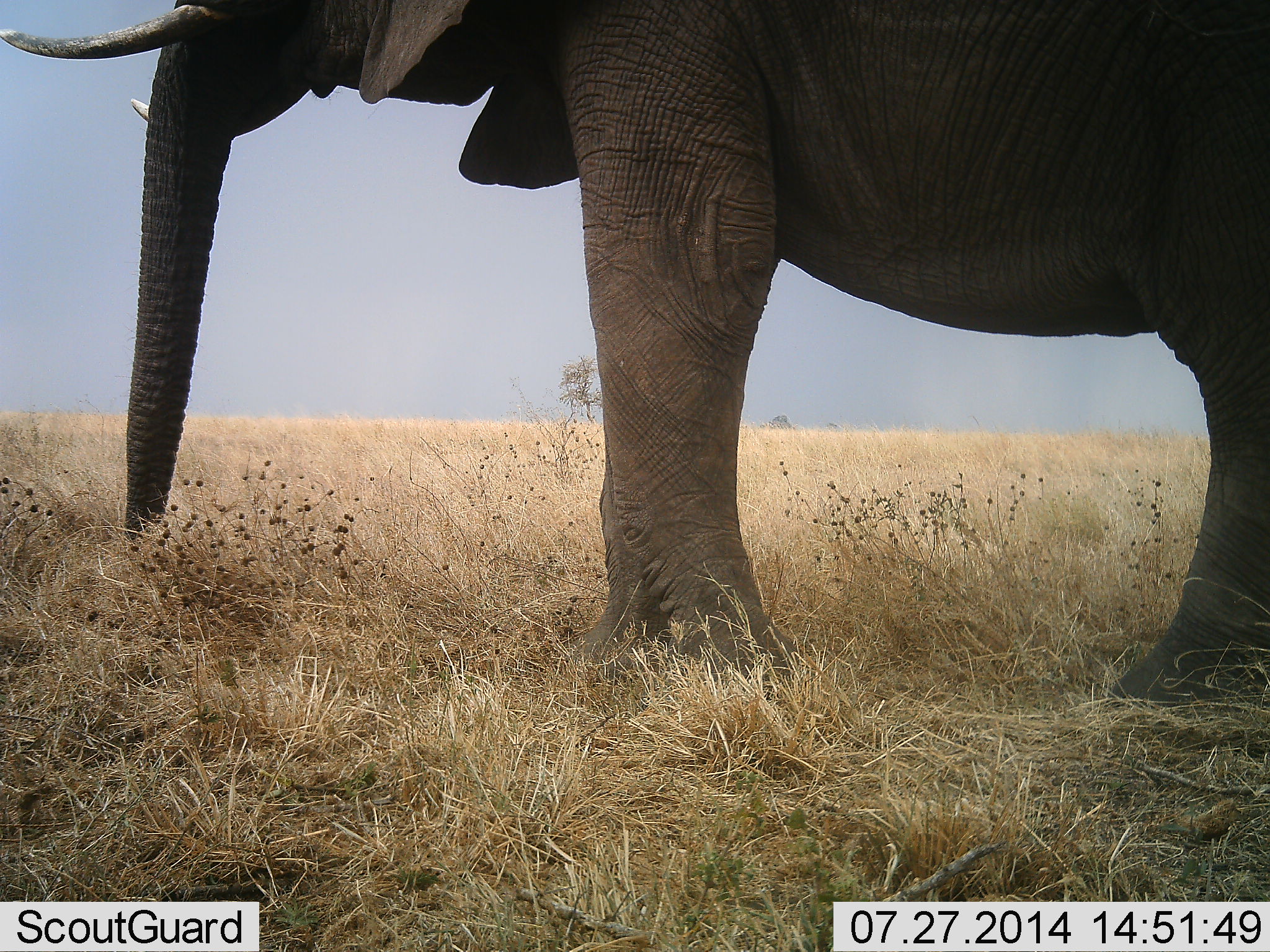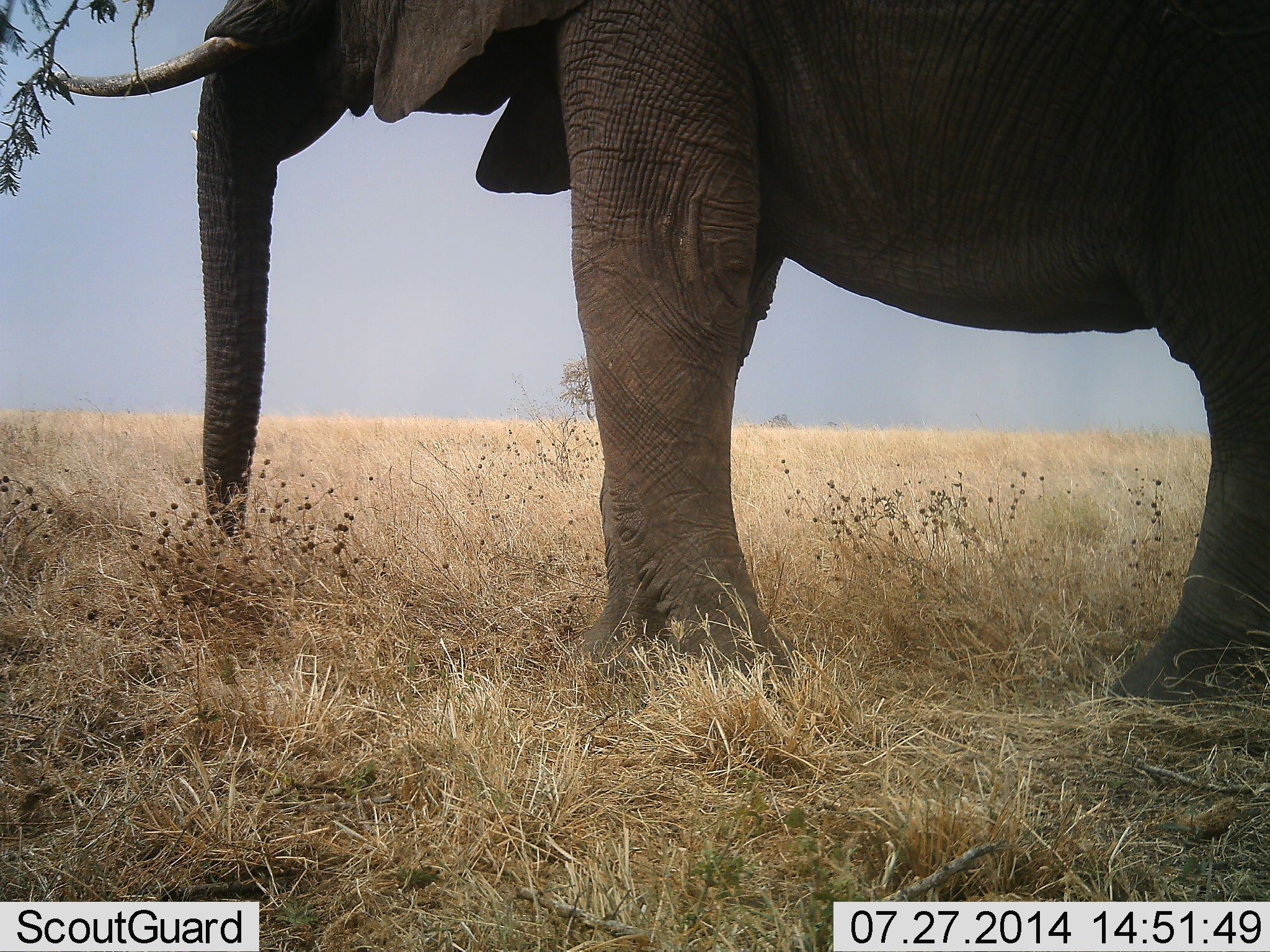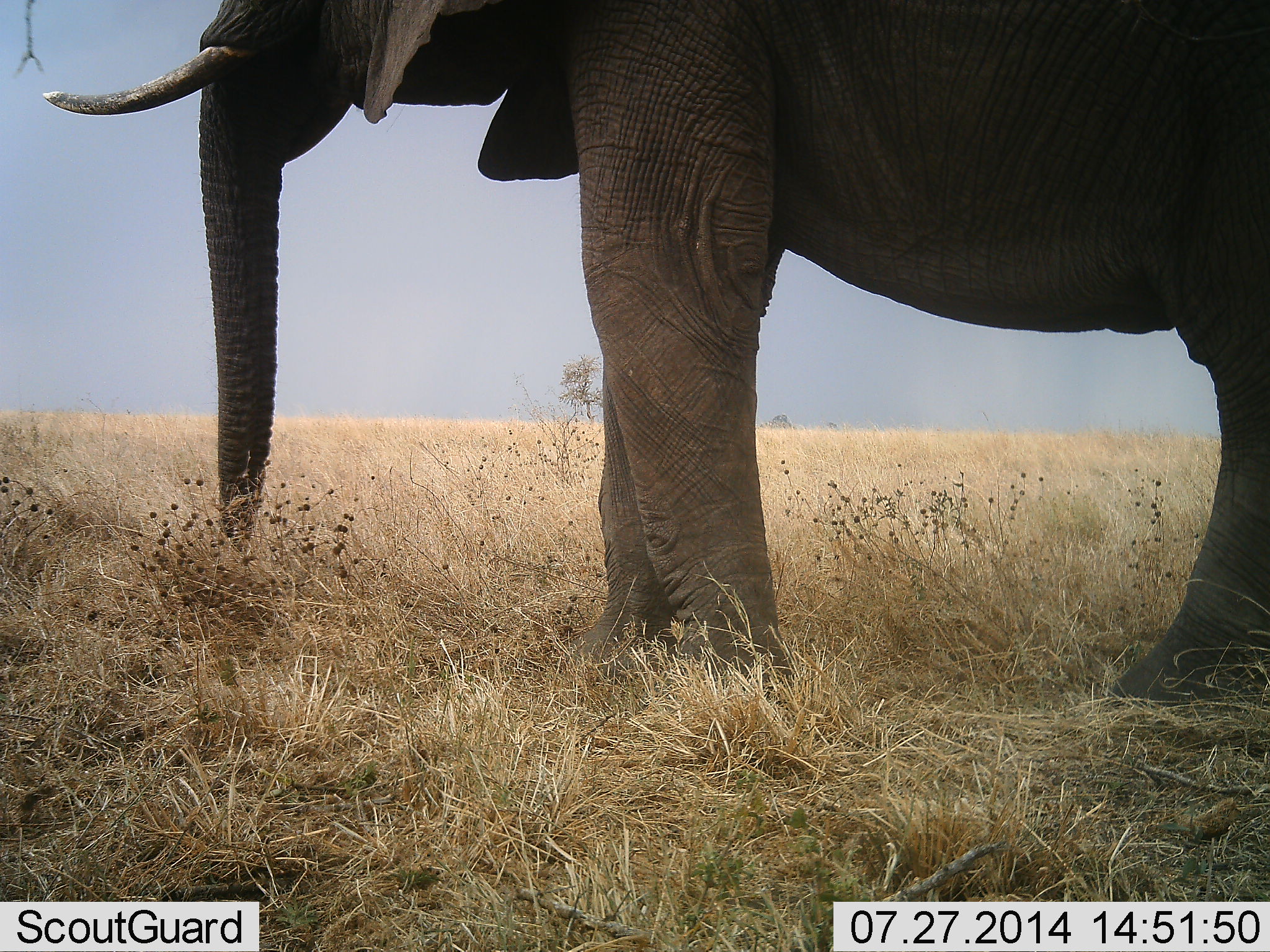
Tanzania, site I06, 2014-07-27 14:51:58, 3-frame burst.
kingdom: Animalia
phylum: Chordata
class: Mammalia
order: Proboscidea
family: Elephantidae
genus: Loxodonta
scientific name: Loxodonta africana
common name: african bush elephant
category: elephant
Elephant (african bush elephant) (Loxodonta africana), count 1. Behavior (volunteer vote fractions): standing 90%, resting 10%, moving 0%, interacting 0%. Young present (vote fraction): 0%. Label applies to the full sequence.